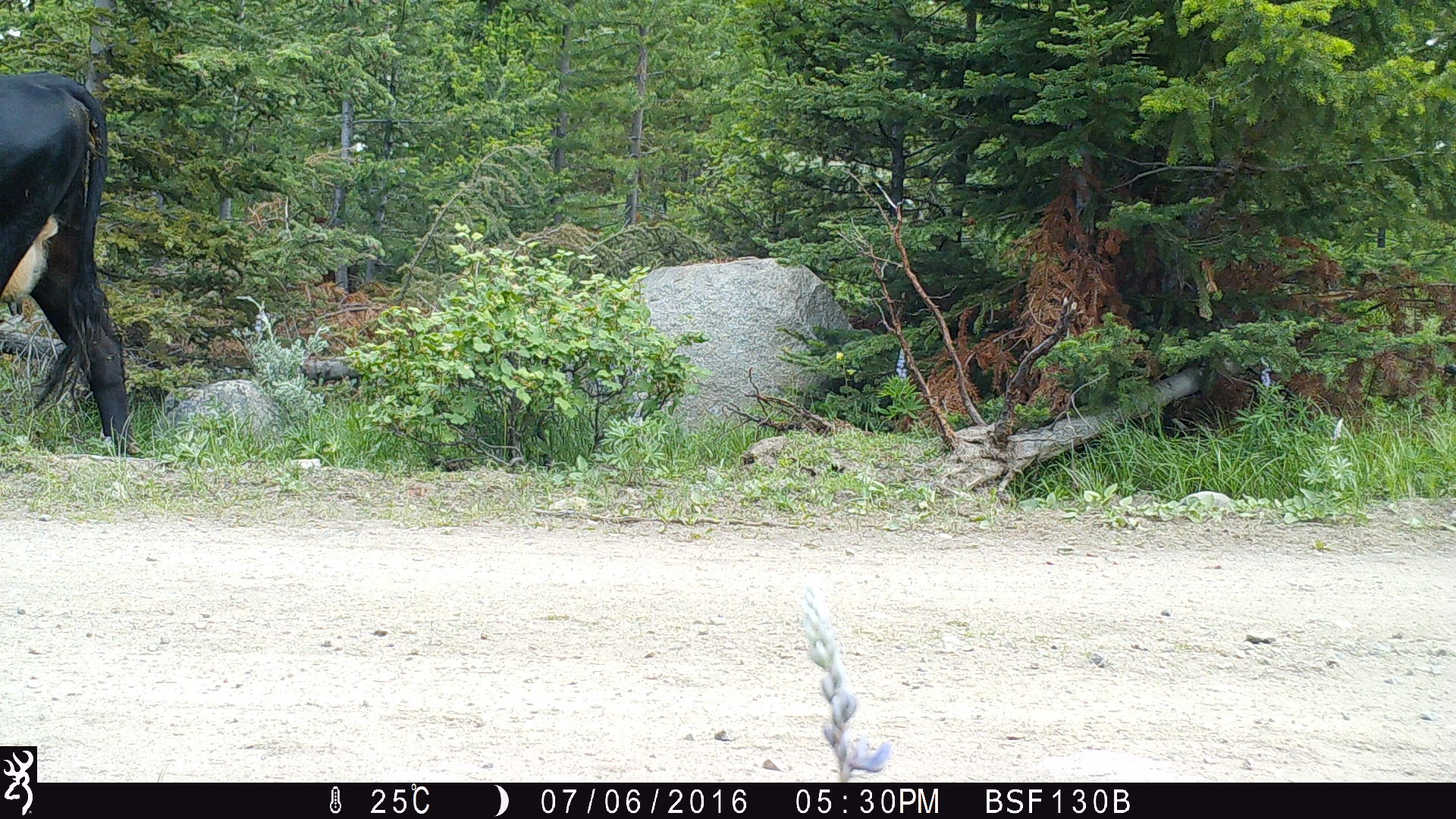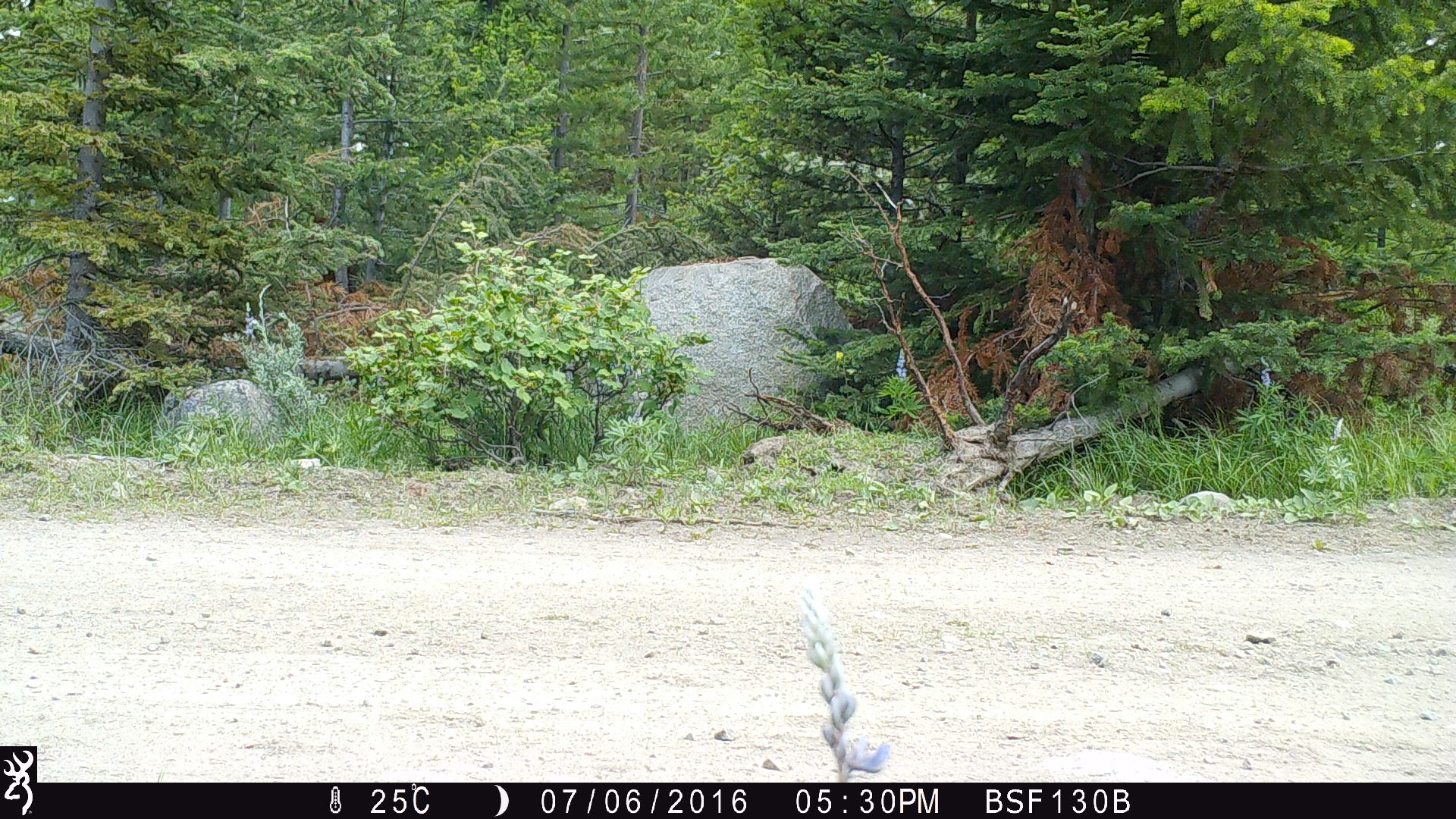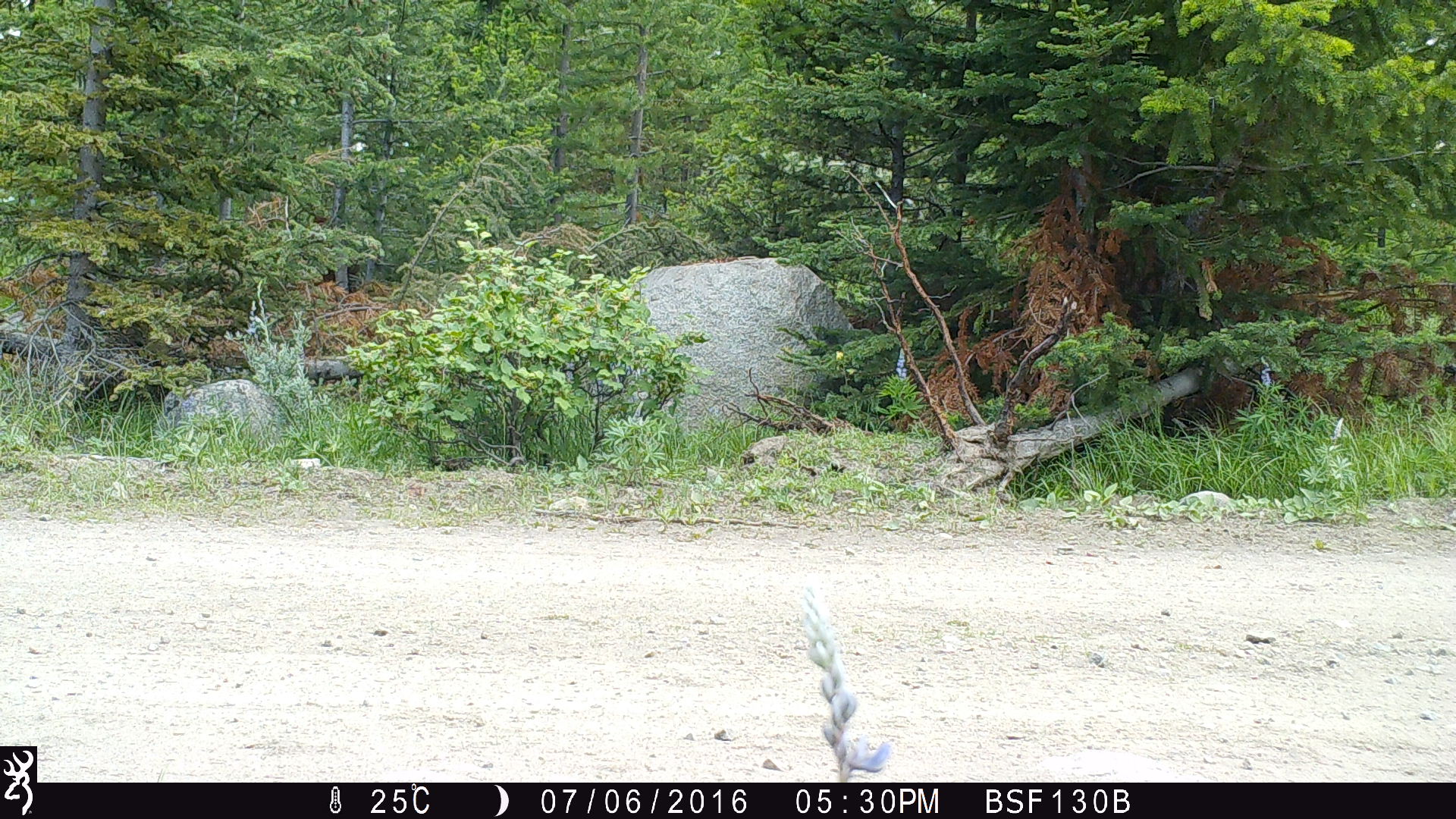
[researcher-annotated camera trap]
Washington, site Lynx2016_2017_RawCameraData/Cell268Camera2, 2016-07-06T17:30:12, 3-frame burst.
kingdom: Animalia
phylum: Chordata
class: Mammalia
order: Artiodactyla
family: Bovidae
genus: Bos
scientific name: Bos taurus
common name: domestic cattle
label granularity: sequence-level